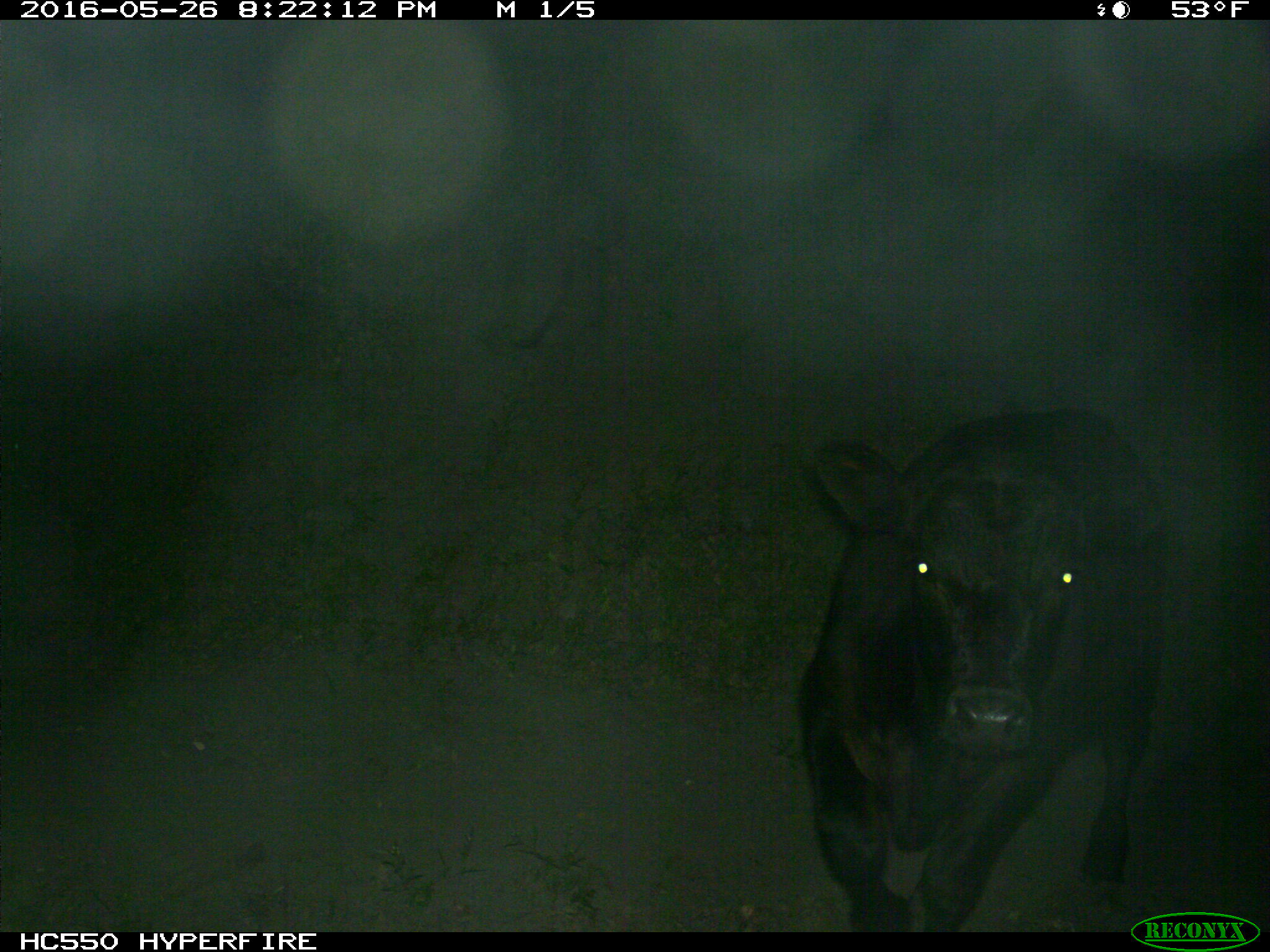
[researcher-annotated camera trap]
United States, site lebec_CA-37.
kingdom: Animalia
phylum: Chordata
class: Mammalia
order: Artiodactyla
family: Bovidae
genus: Bos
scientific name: Bos taurus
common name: domestic cow